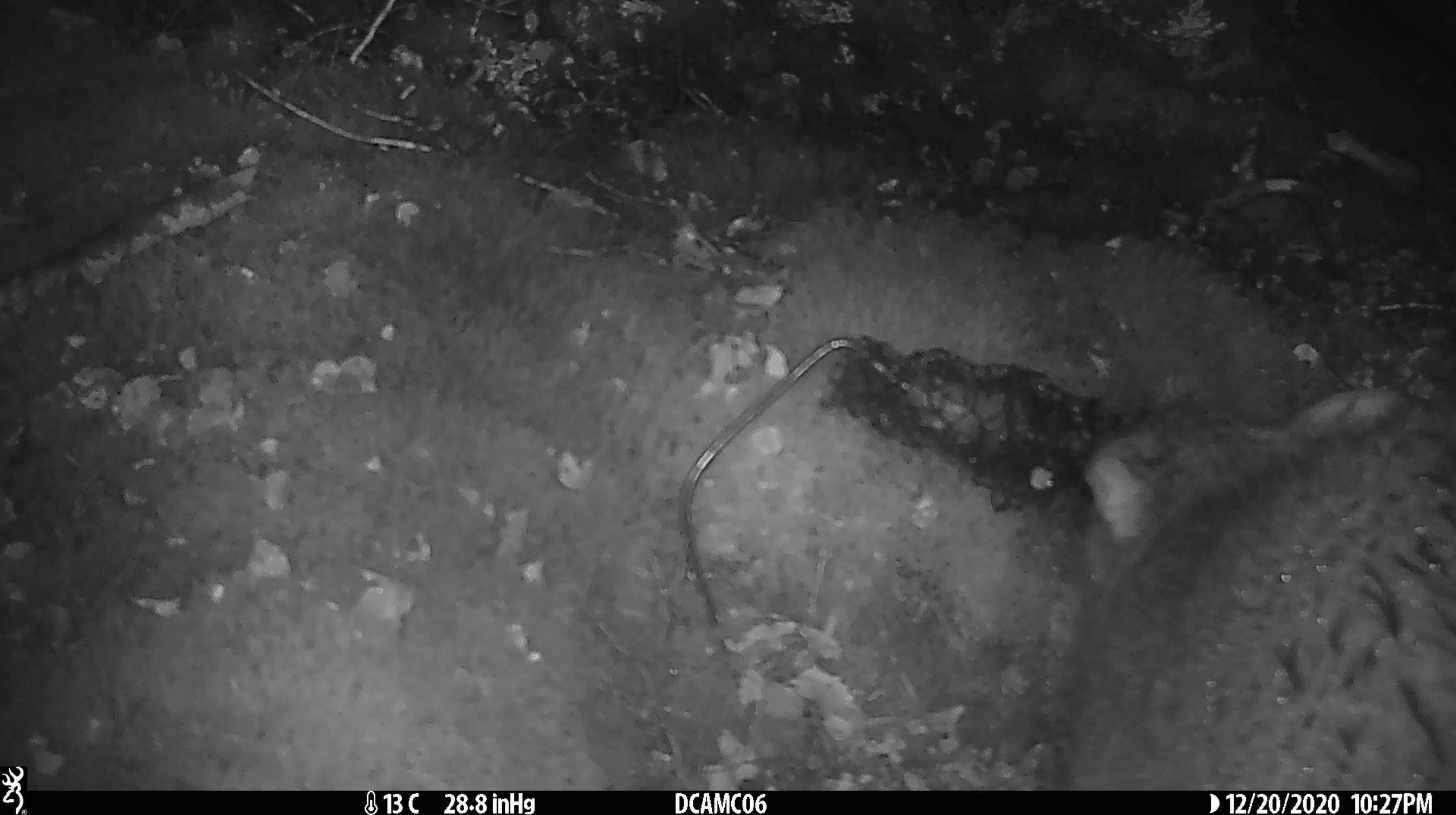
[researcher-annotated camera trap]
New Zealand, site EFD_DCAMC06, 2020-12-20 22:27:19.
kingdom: Animalia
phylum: Chordata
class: Mammalia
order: Diprotodontia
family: Phalangeridae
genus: Trichosurus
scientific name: Trichosurus vulpecula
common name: common brushtail possum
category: possum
Possum (common brushtail possum) (Trichosurus vulpecula).